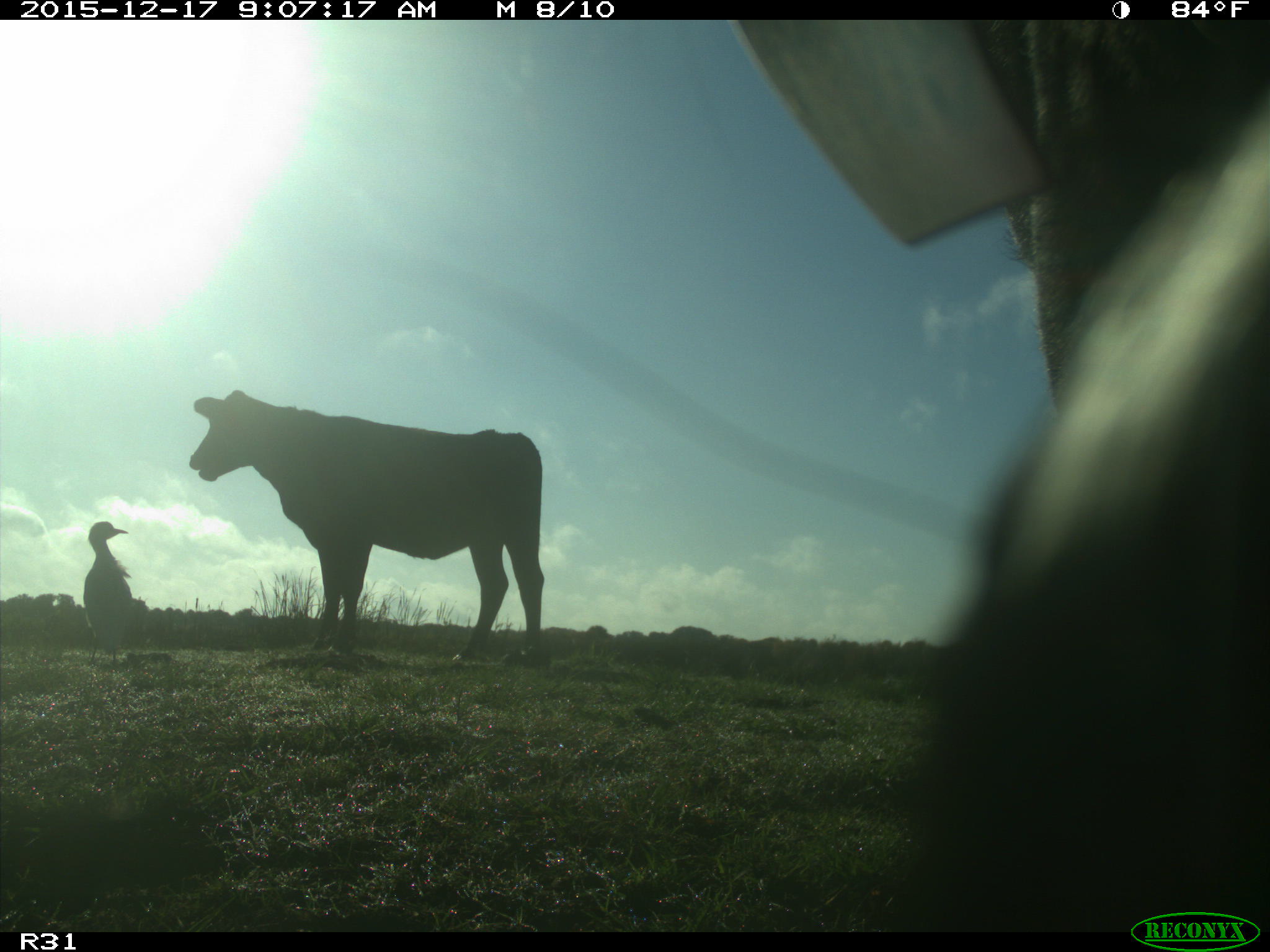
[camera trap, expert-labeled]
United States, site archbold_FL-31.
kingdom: Animalia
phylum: Chordata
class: Mammalia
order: Artiodactyla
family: Bovidae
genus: Bos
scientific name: Bos taurus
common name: domestic cow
Bos taurus (domestic cow).